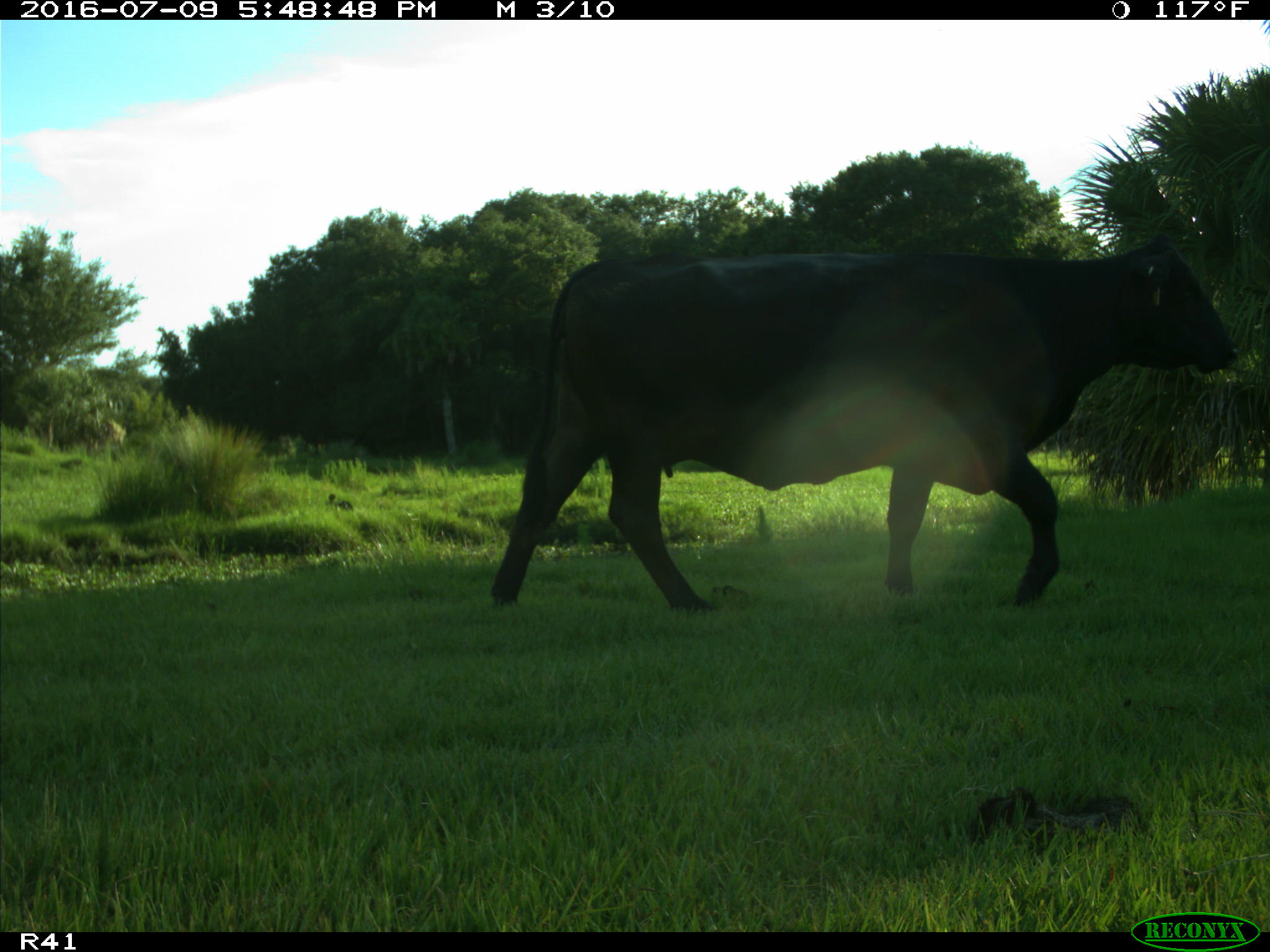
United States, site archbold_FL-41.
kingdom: Animalia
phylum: Chordata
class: Mammalia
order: Artiodactyla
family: Bovidae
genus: Bos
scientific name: Bos taurus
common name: domestic cow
Bos taurus (domestic cow).